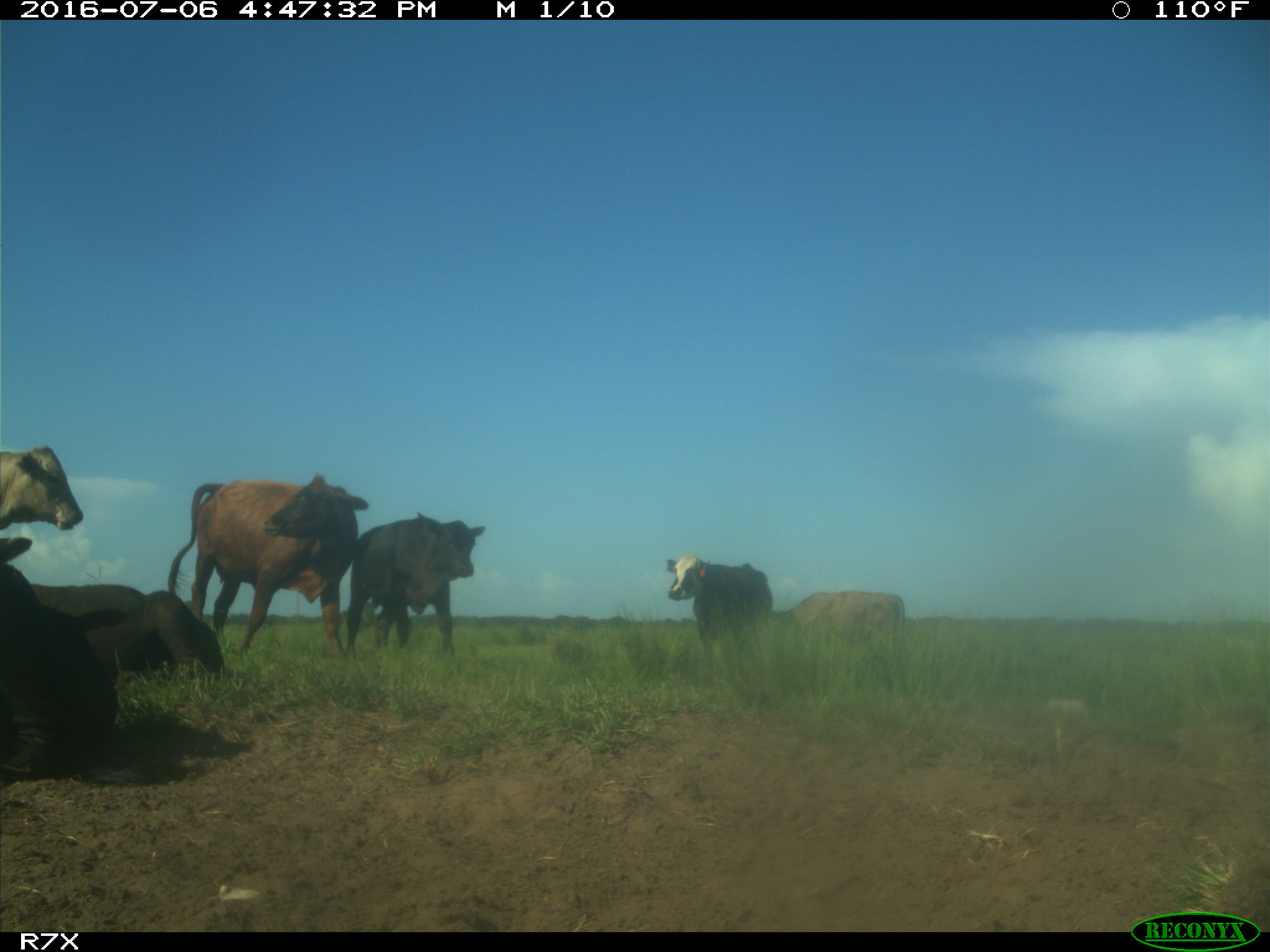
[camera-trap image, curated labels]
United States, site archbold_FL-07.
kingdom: Animalia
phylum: Chordata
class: Mammalia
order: Artiodactyla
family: Bovidae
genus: Bos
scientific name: Bos taurus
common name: domestic cow